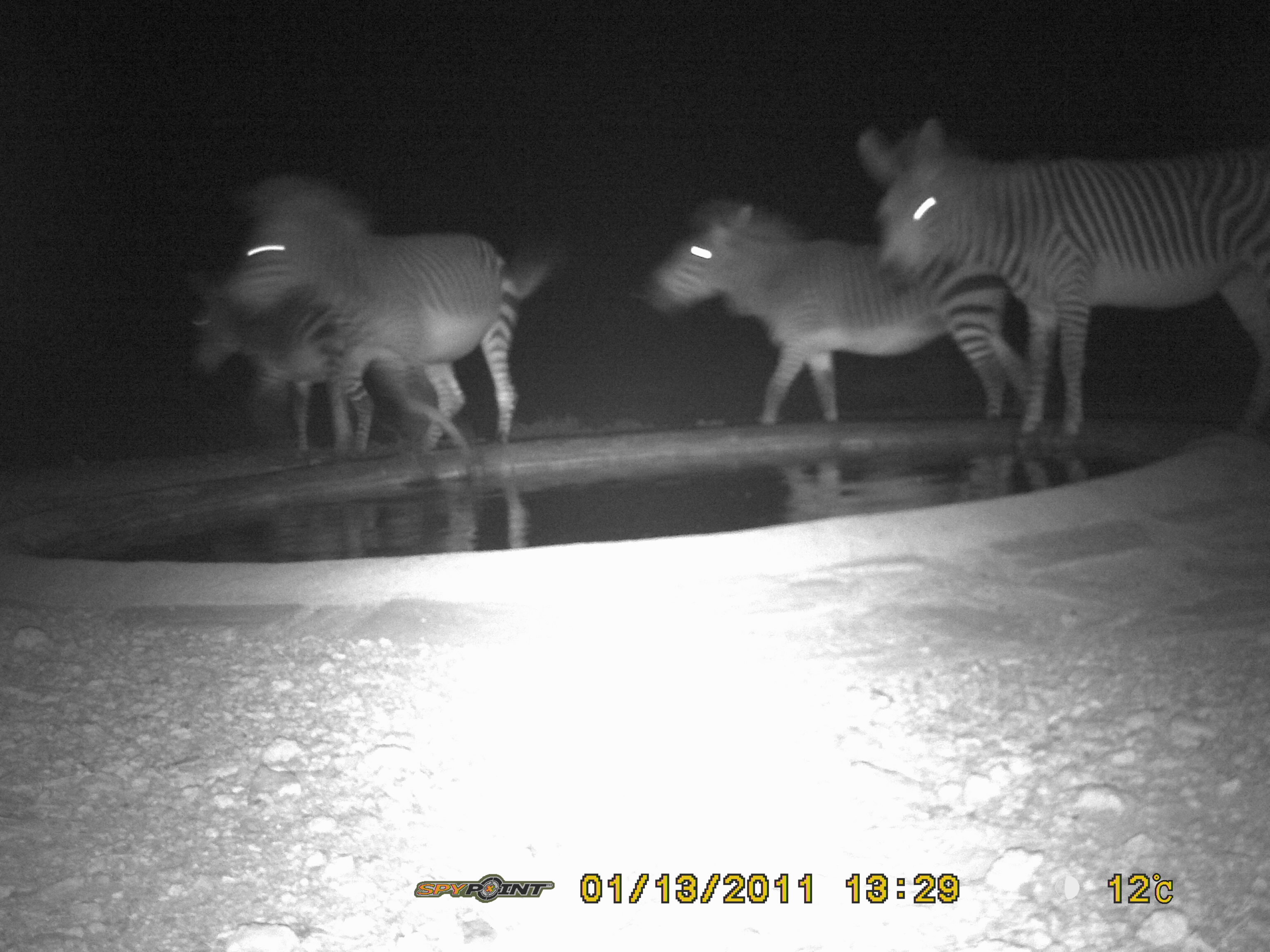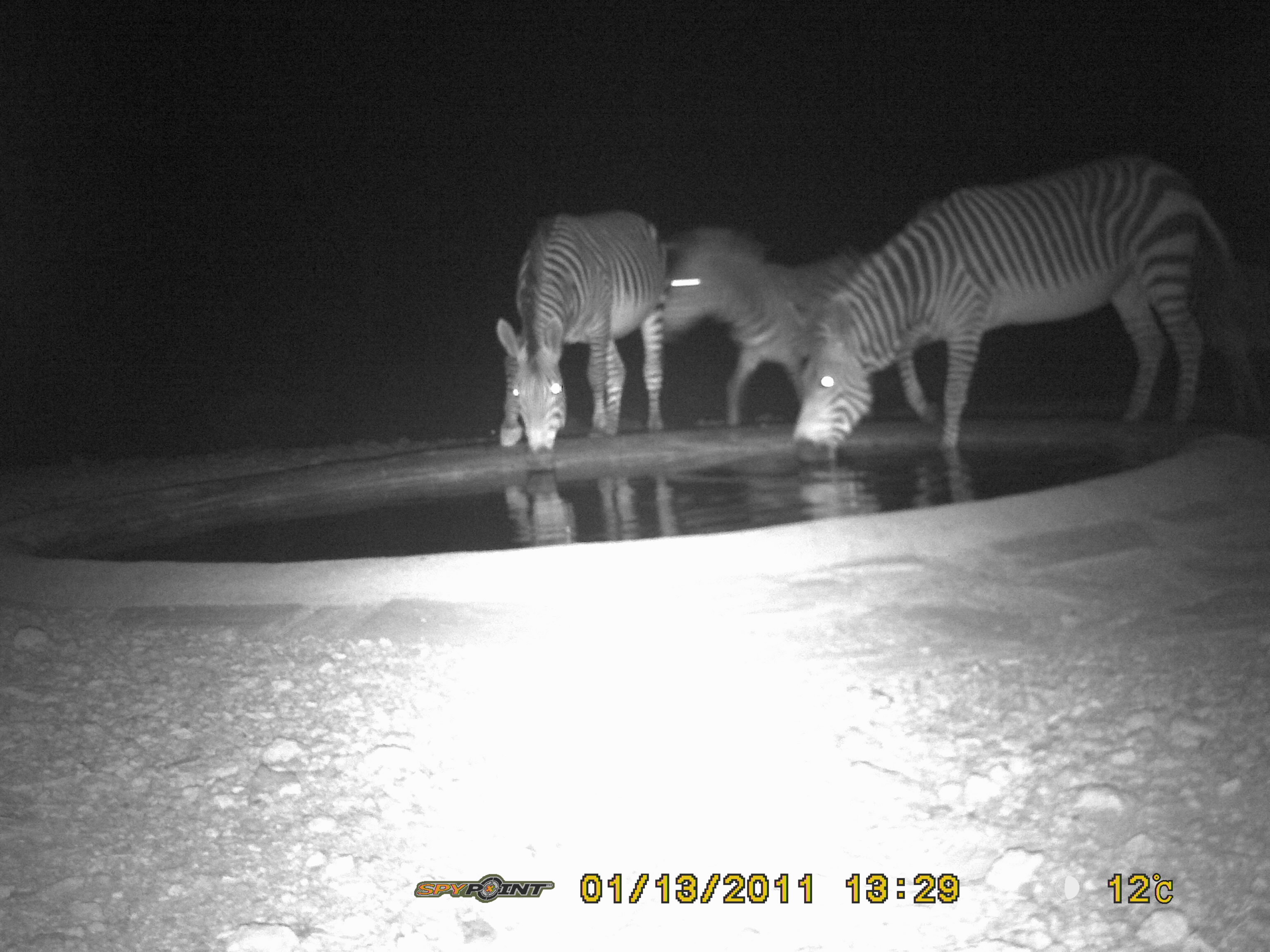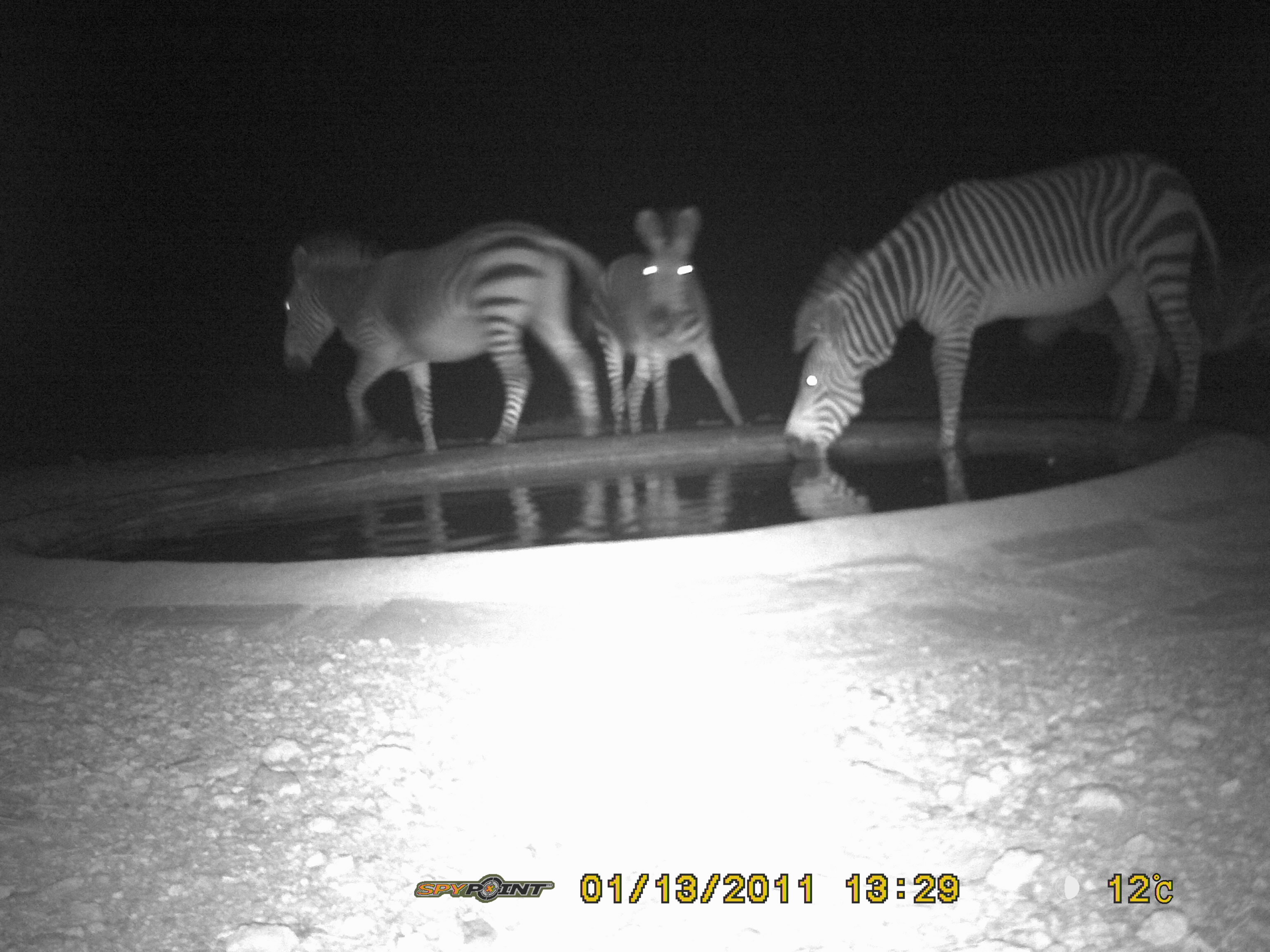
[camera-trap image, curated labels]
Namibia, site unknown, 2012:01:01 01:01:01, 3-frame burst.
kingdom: Animalia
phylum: Chordata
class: Mammalia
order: Perissodactyla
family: Equidae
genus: Equus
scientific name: Equus zebra hartmannae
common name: hartmann's mountain zebra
Equus zebra hartmannae (hartmann's mountain zebra).